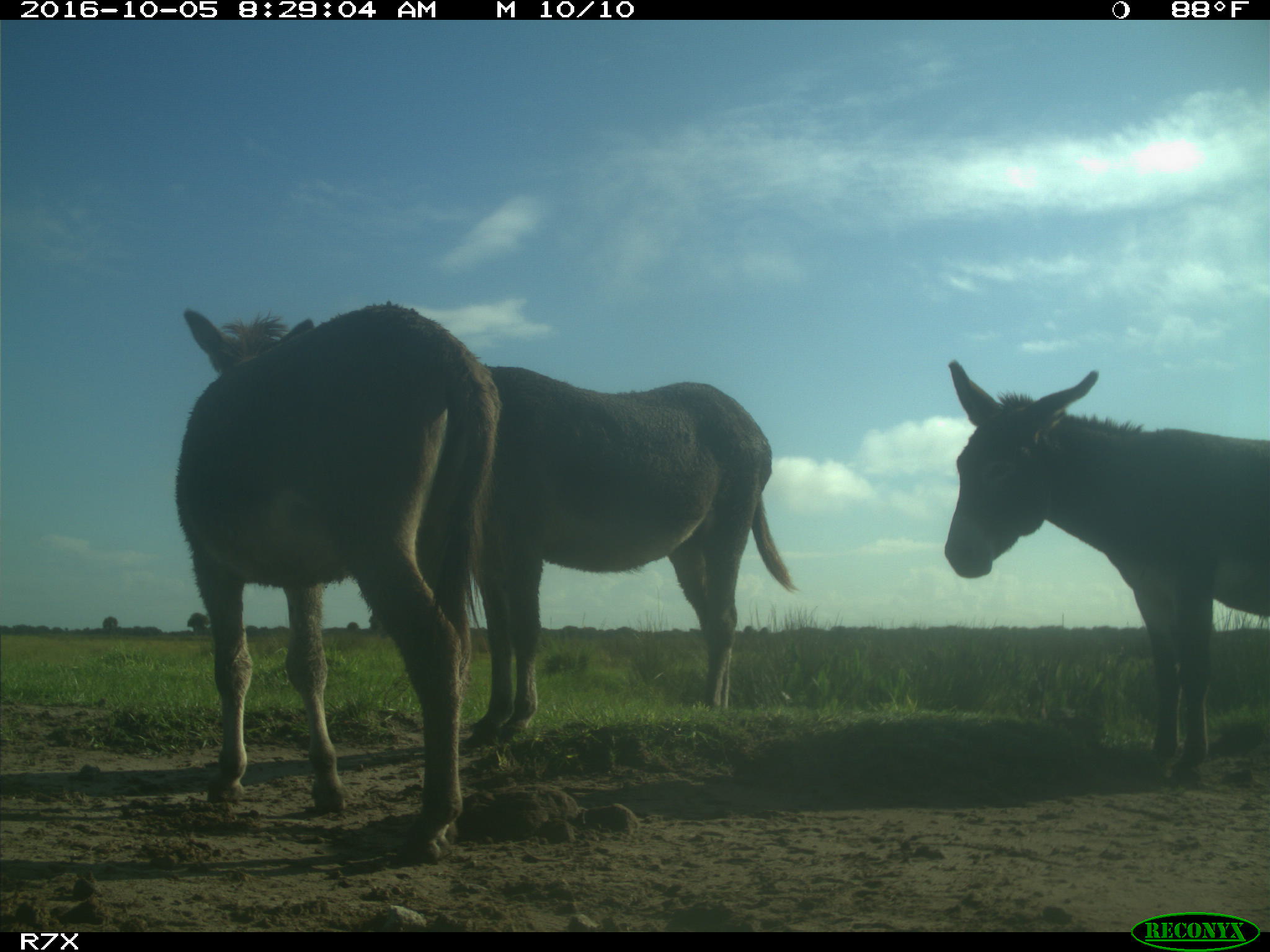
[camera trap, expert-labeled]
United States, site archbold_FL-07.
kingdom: Animalia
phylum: Chordata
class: Mammalia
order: Perissodactyla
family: Equidae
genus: Equus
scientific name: Equus africanus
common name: african wild ass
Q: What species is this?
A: Equus africanus (african wild ass).